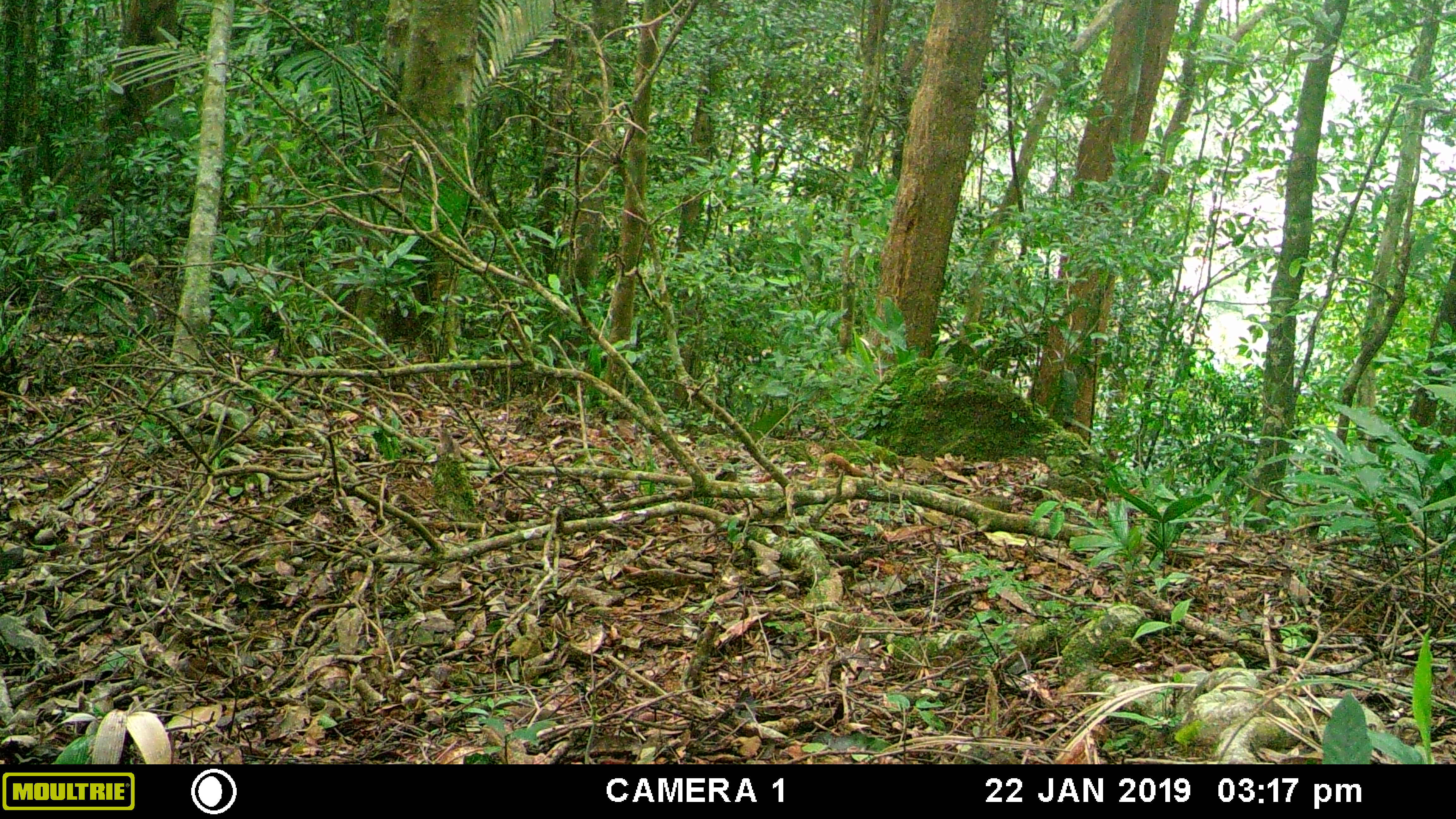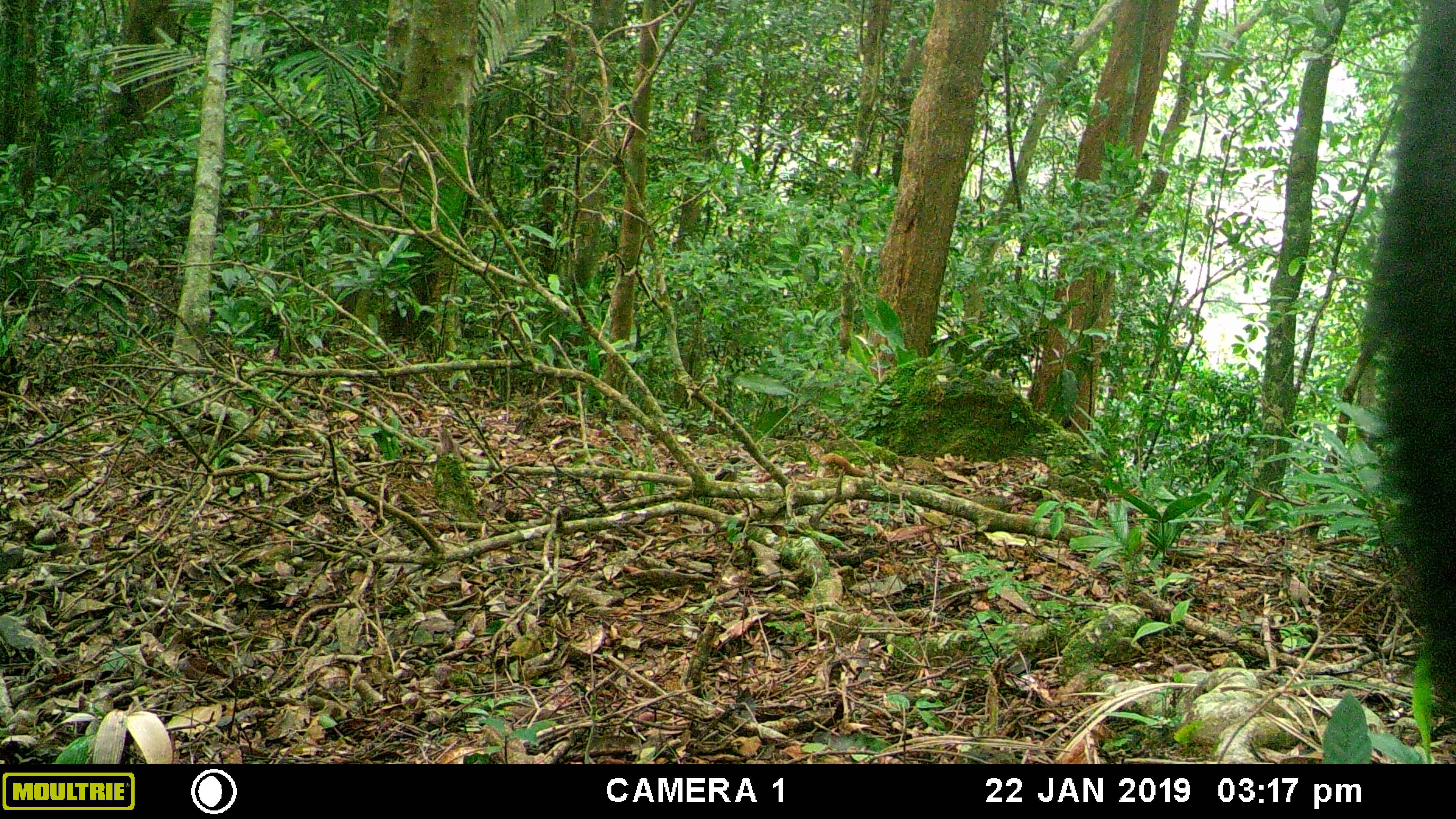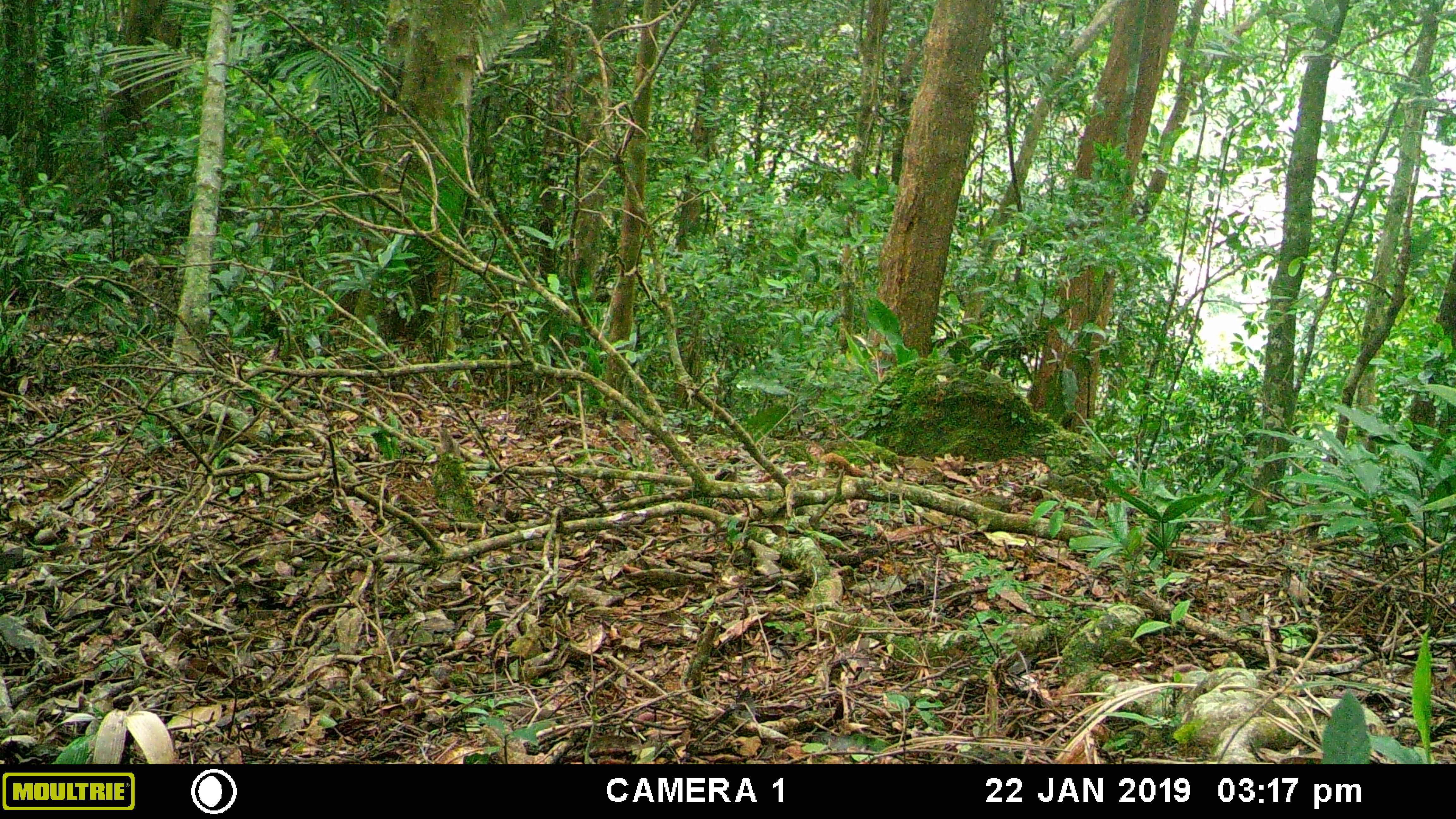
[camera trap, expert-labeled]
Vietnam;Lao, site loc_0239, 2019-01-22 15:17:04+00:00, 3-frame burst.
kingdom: Animalia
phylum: Chordata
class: Mammalia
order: Artiodactyla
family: Bovidae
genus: Capricornis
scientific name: Capricornis sumatraensis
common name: chinese serow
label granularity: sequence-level